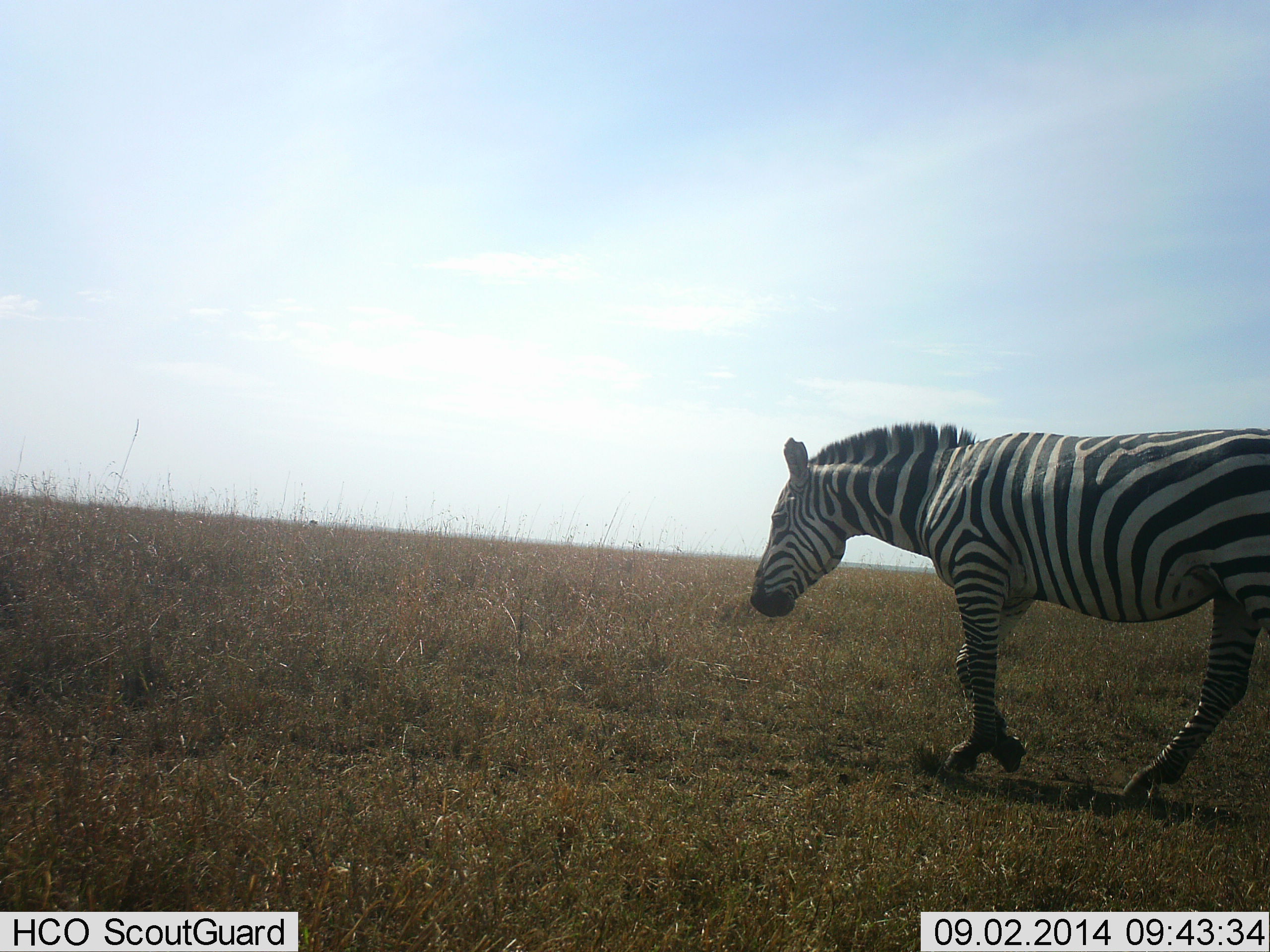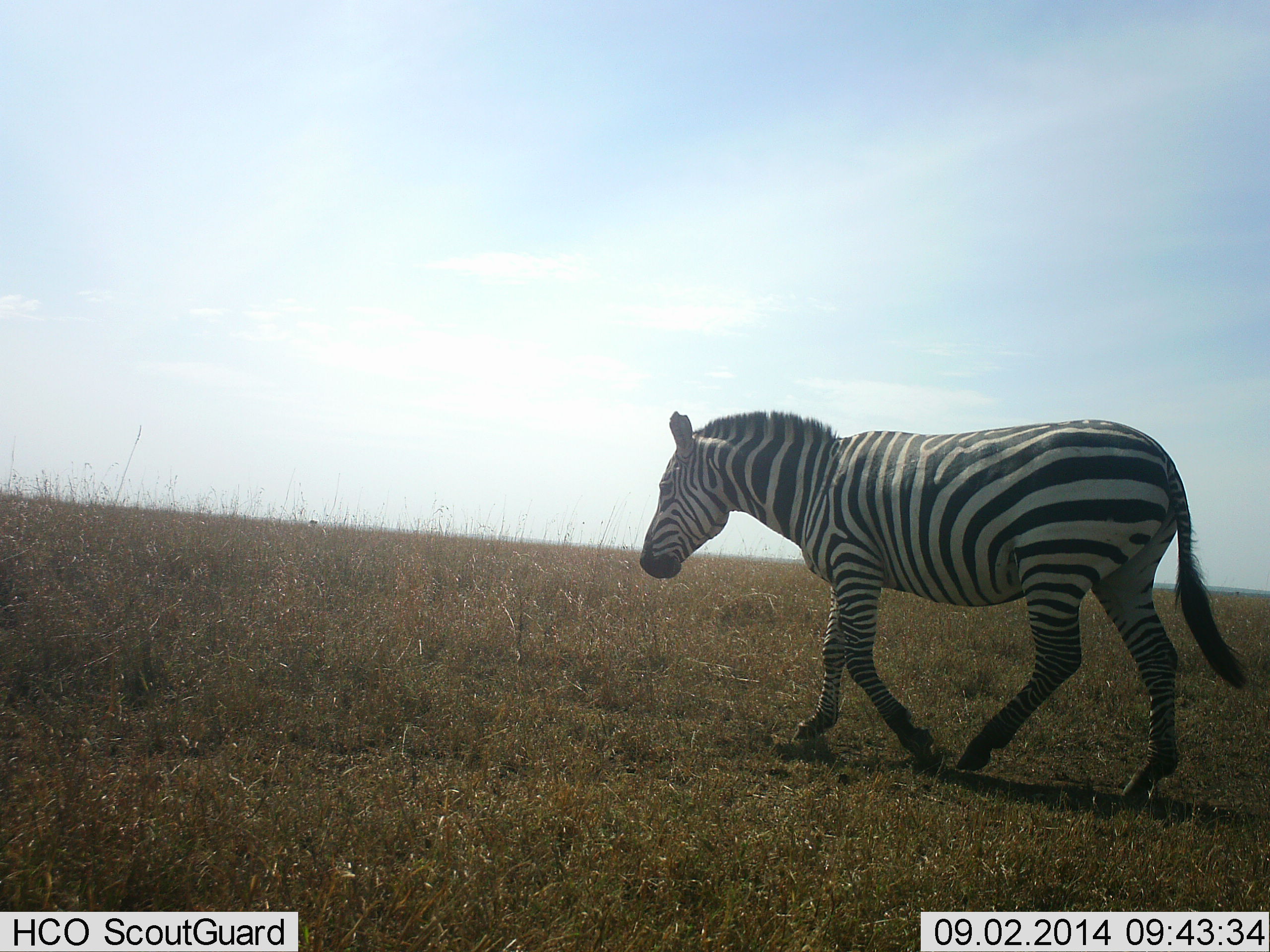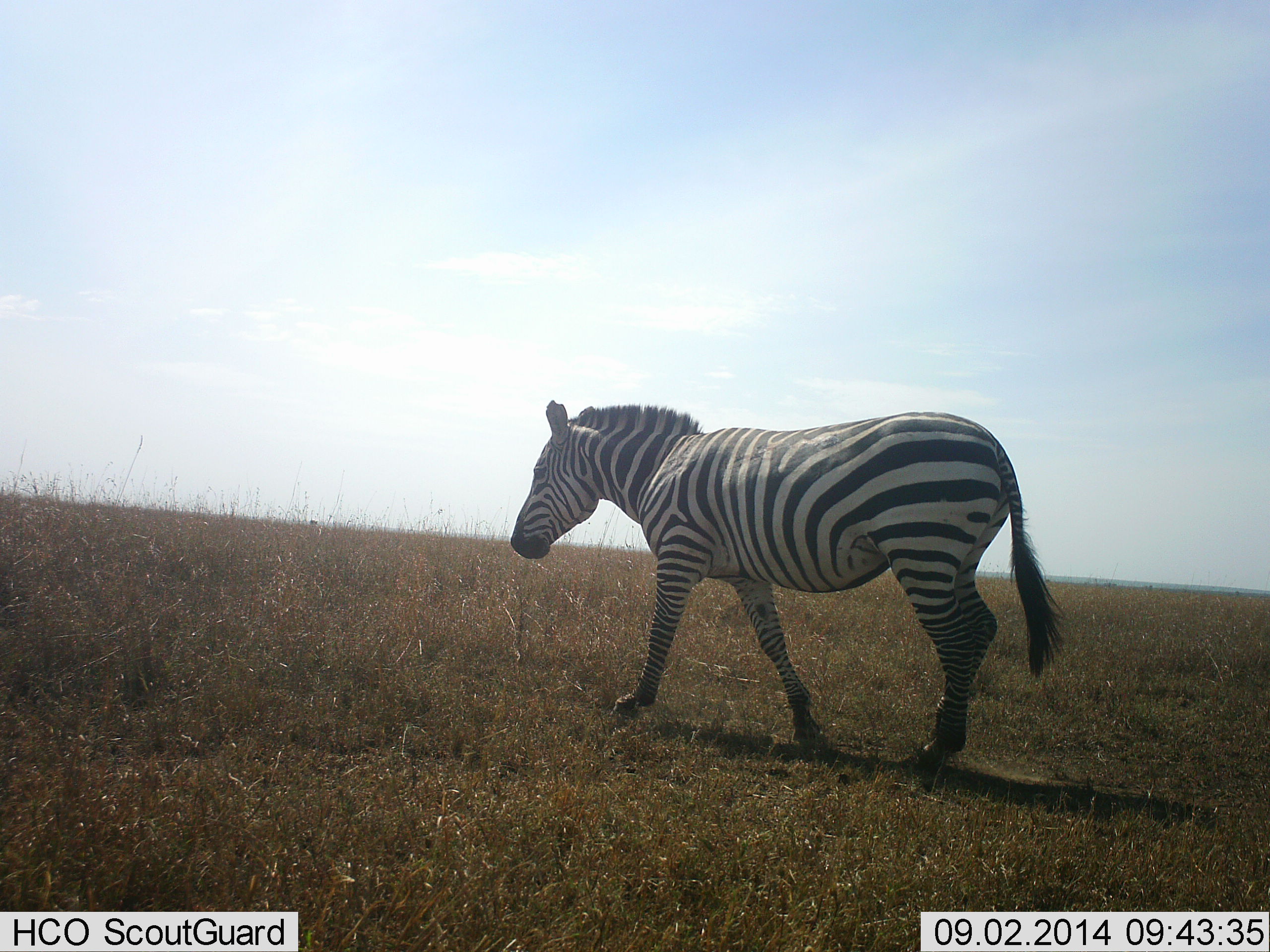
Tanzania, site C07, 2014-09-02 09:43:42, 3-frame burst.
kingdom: Animalia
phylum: Chordata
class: Mammalia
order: Perissodactyla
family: Equidae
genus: Equus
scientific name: Equus quagga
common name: plains zebra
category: zebra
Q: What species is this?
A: Zebra (plains zebra) (Equus quagga).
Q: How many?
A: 1.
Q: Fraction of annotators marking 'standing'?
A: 0%.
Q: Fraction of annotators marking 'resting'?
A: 0%.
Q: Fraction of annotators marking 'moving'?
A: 100%.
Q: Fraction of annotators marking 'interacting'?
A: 0%.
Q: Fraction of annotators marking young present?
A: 0%.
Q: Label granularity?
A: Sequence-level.